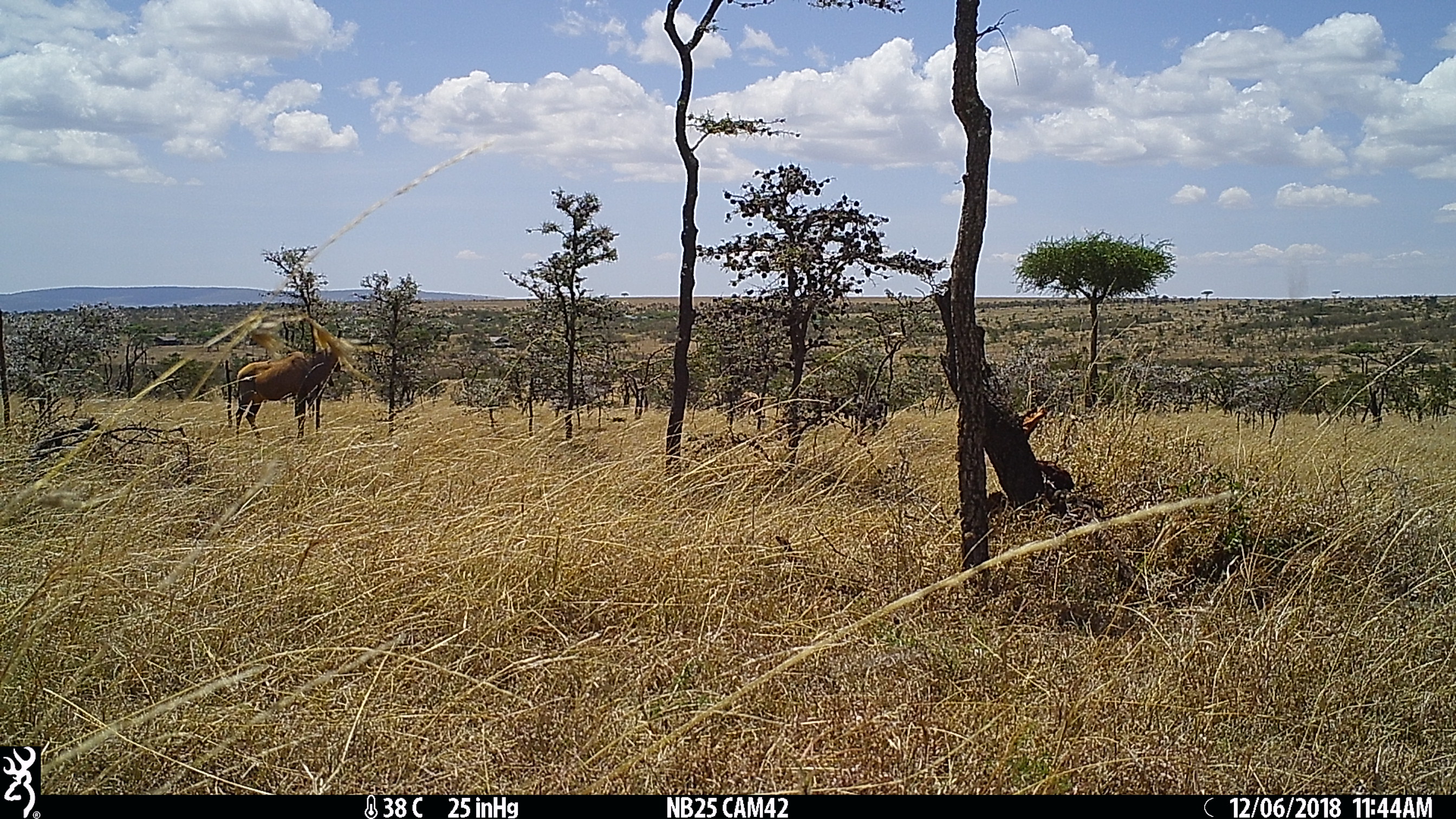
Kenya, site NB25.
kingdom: Animalia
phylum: Chordata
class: Mammalia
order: Artiodactyla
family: Bovidae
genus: Damaliscus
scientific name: Damaliscus lunatus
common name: topi